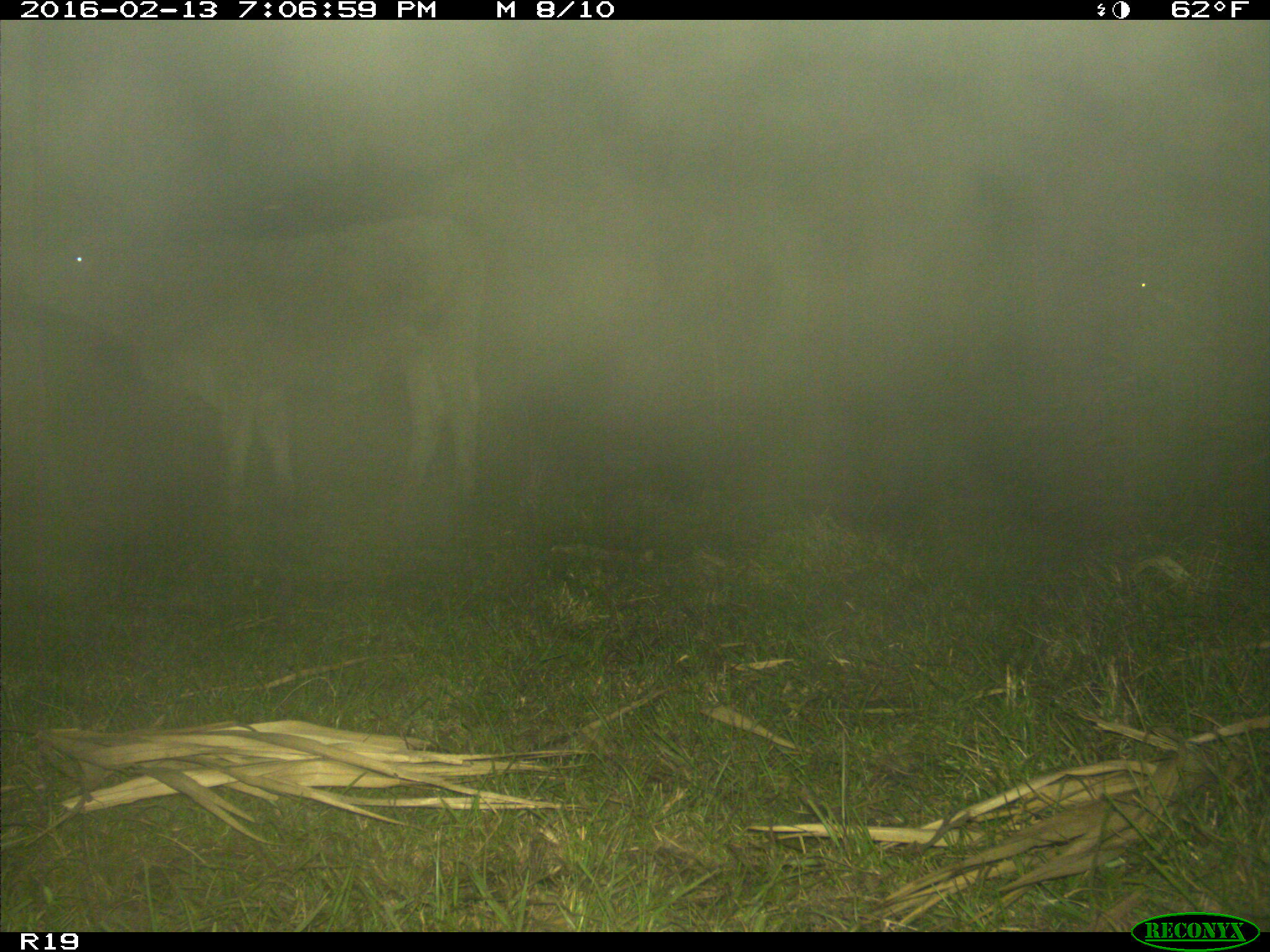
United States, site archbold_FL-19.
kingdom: Animalia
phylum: Chordata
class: Mammalia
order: Artiodactyla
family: Bovidae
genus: Bos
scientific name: Bos taurus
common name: domestic cow